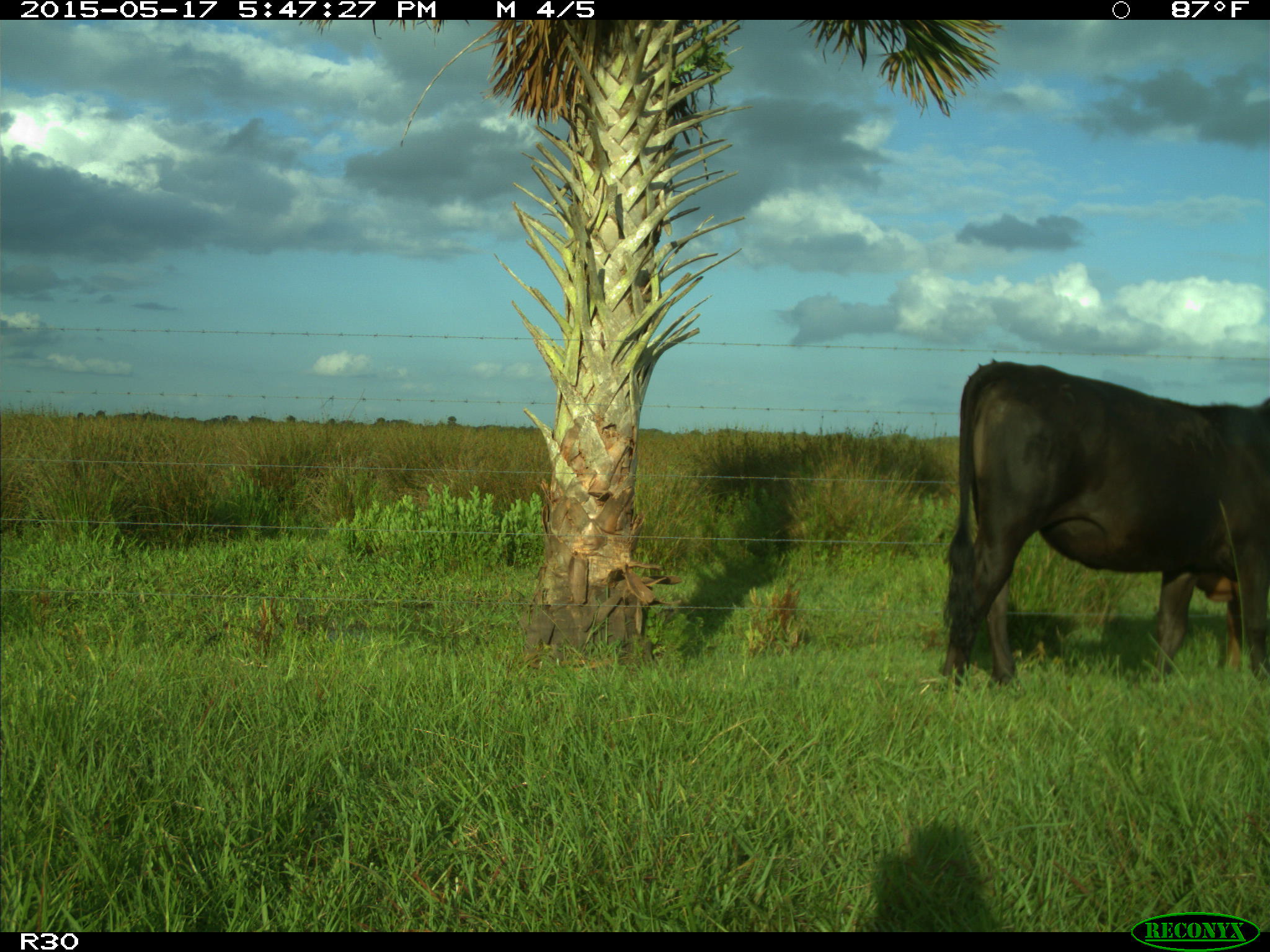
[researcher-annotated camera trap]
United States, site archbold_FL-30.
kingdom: Animalia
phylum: Chordata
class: Mammalia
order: Artiodactyla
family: Bovidae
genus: Bos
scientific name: Bos taurus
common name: domestic cow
Bos taurus (domestic cow).